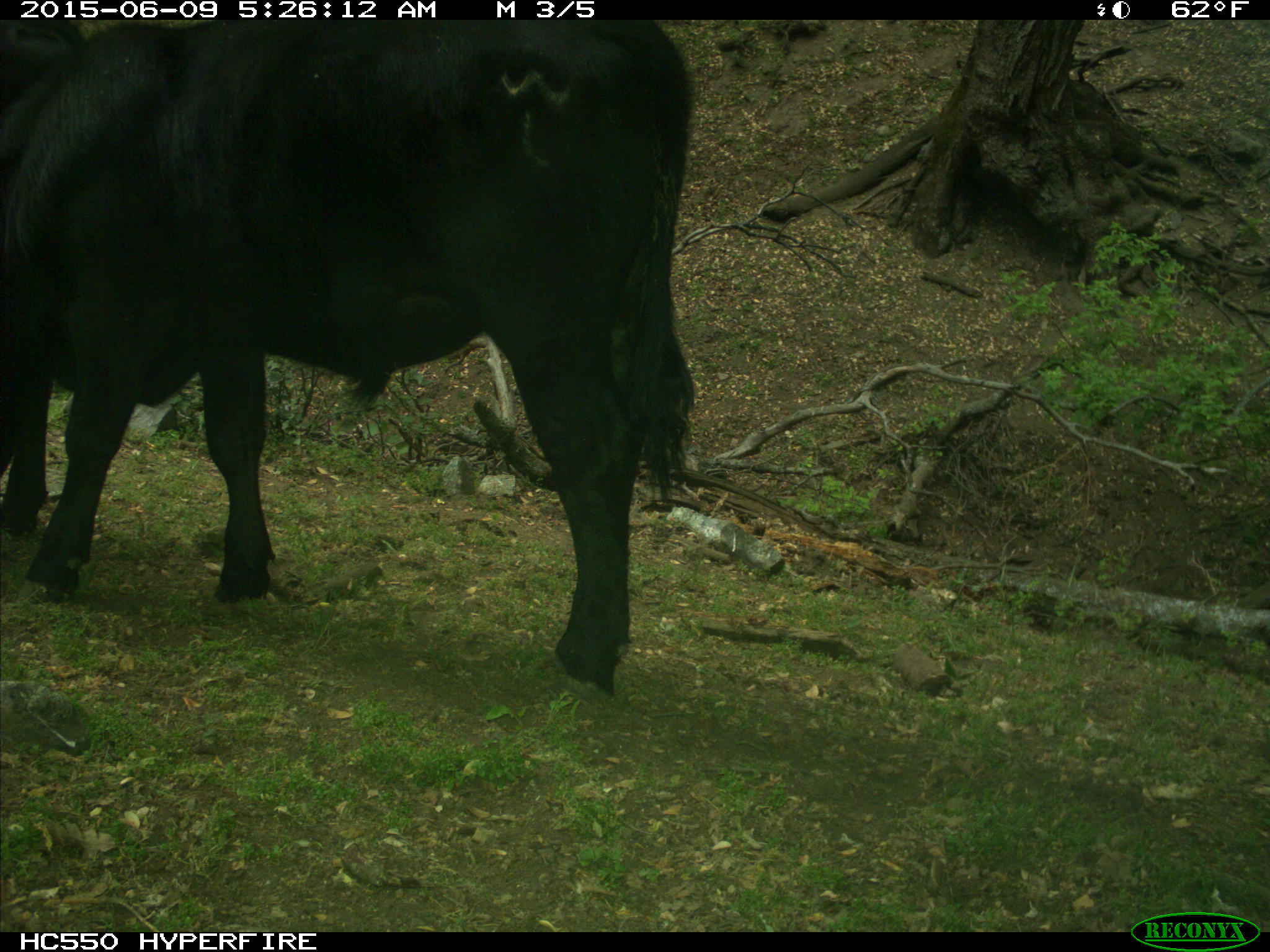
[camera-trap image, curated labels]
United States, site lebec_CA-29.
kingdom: Animalia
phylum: Chordata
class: Mammalia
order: Artiodactyla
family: Bovidae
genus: Bos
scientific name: Bos taurus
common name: domestic cow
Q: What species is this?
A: Bos taurus (domestic cow).